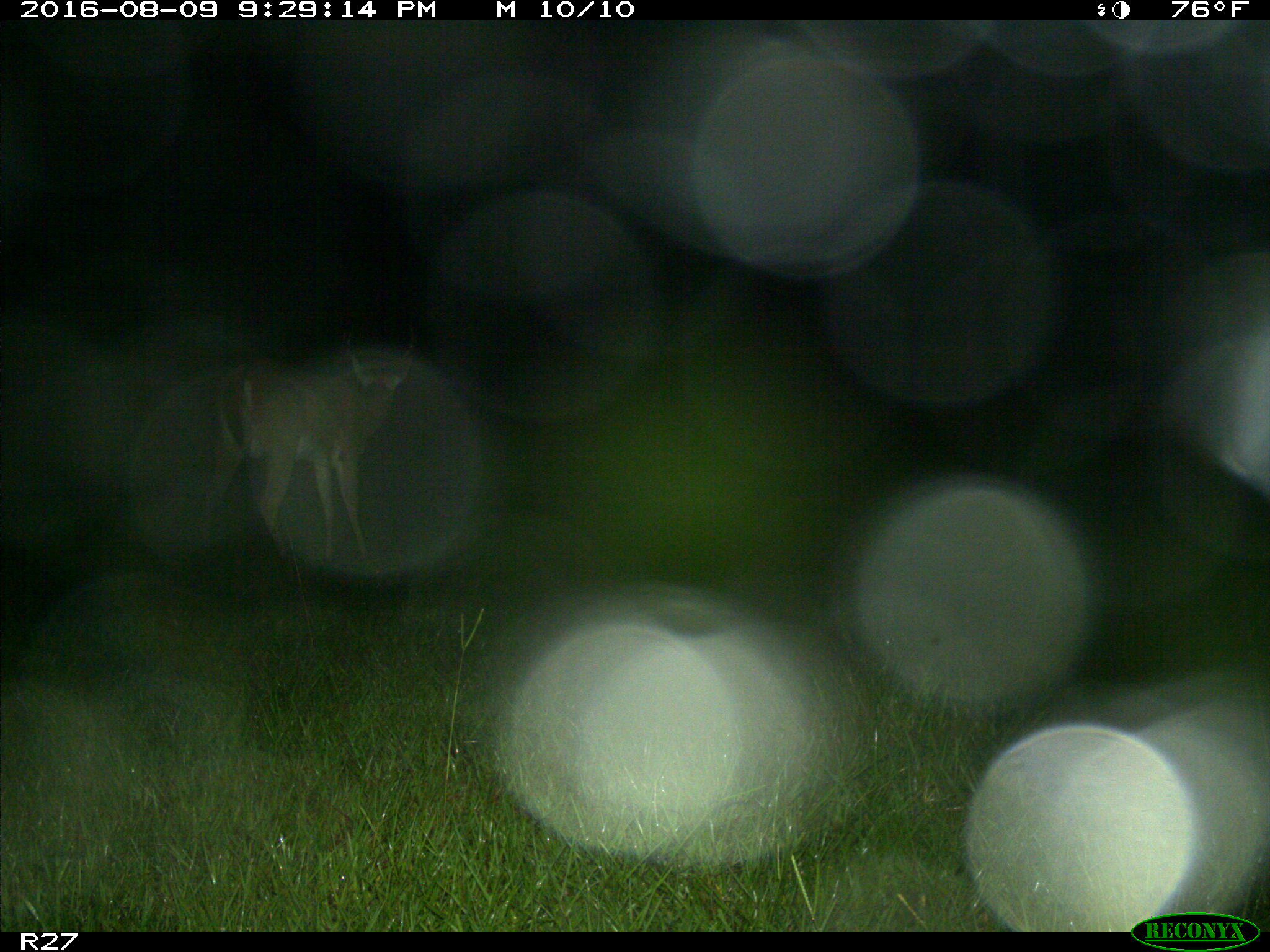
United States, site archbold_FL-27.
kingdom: Animalia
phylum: Chordata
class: Mammalia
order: Artiodactyla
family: Cervidae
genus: Odocoileus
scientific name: Odocoileus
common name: deer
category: unidentified deer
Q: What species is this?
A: Unidentified deer (deer) (Odocoileus).